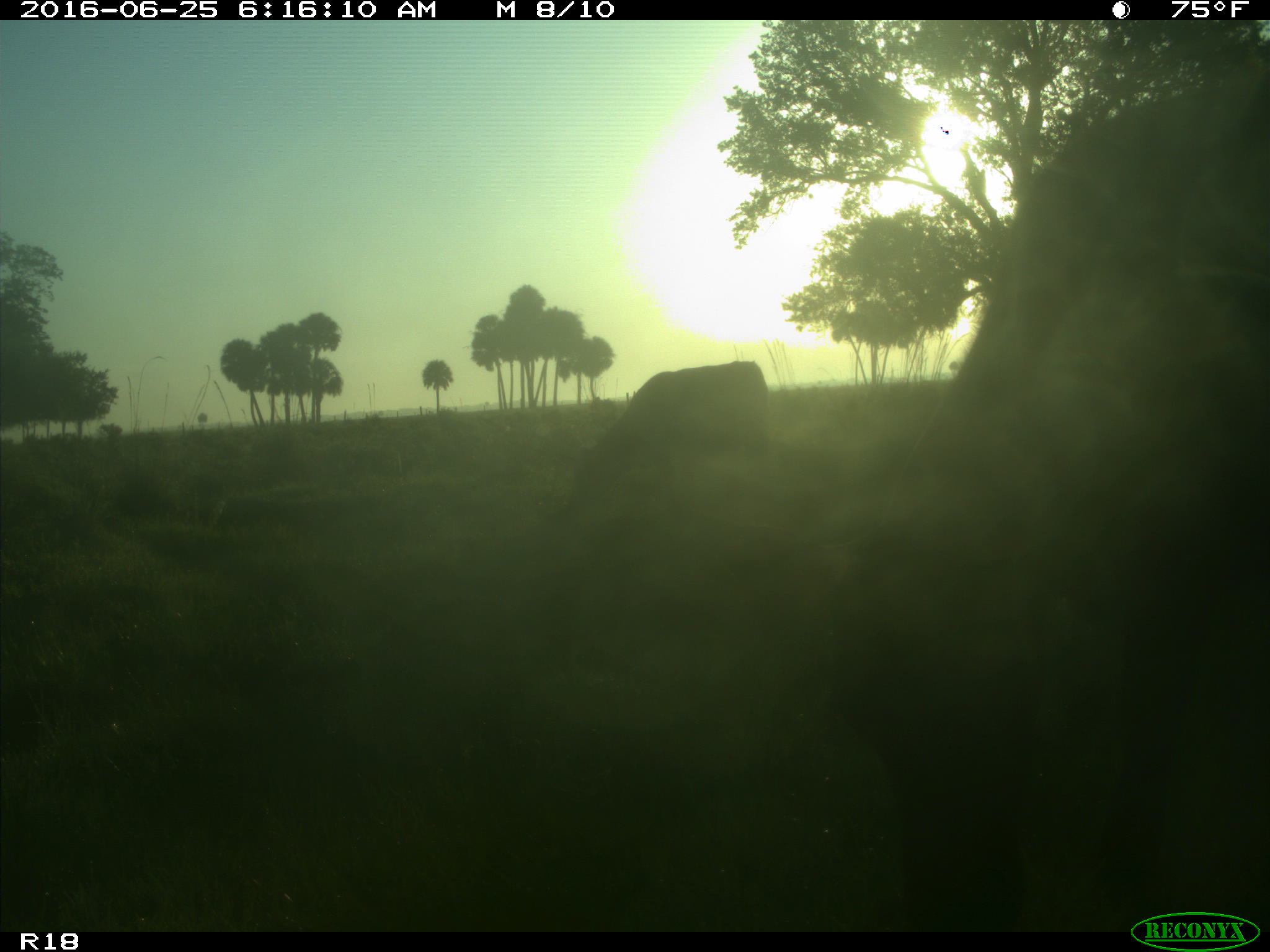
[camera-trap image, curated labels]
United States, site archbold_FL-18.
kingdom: Animalia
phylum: Chordata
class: Mammalia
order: Artiodactyla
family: Bovidae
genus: Bos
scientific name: Bos taurus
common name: domestic cow